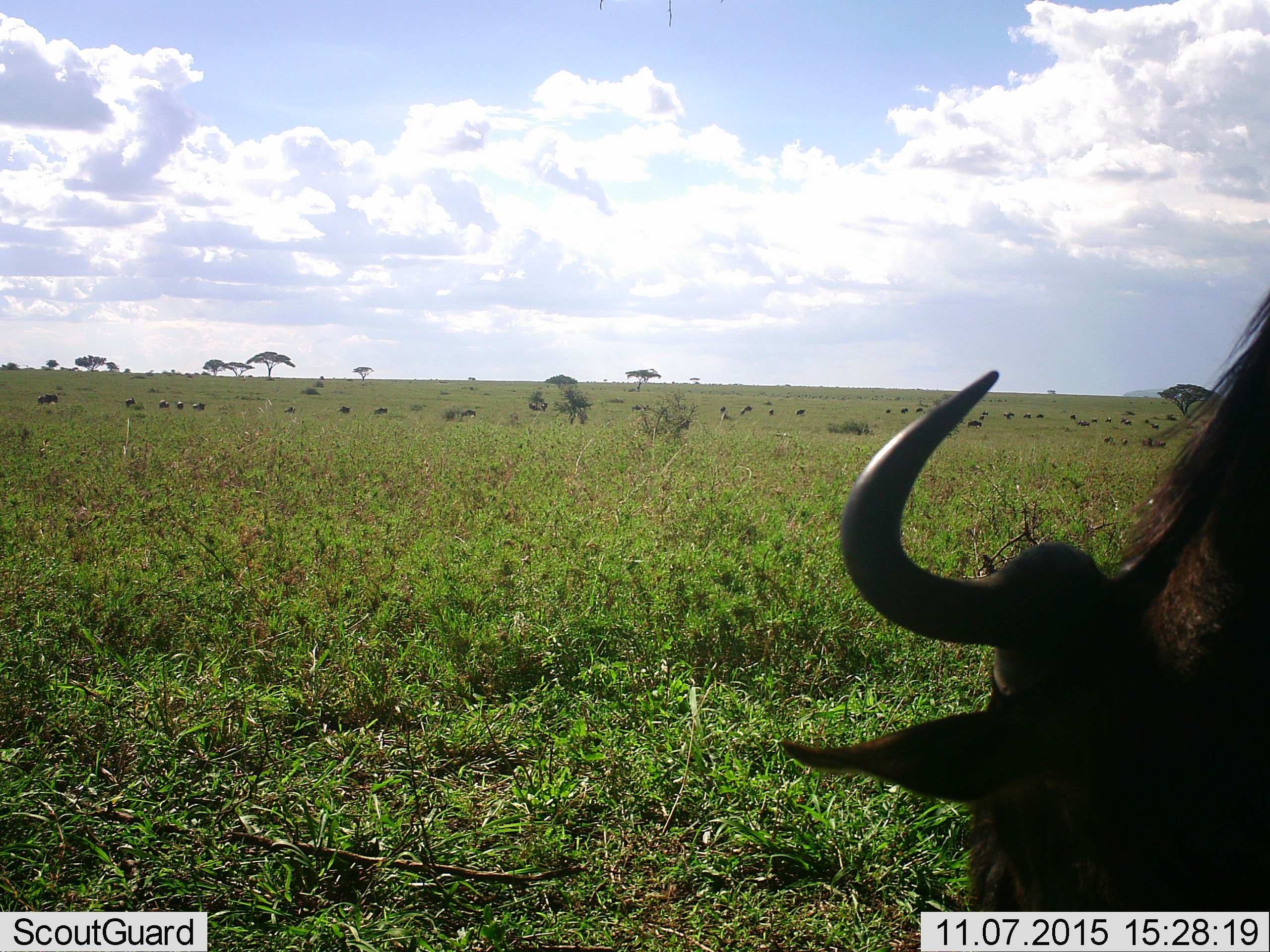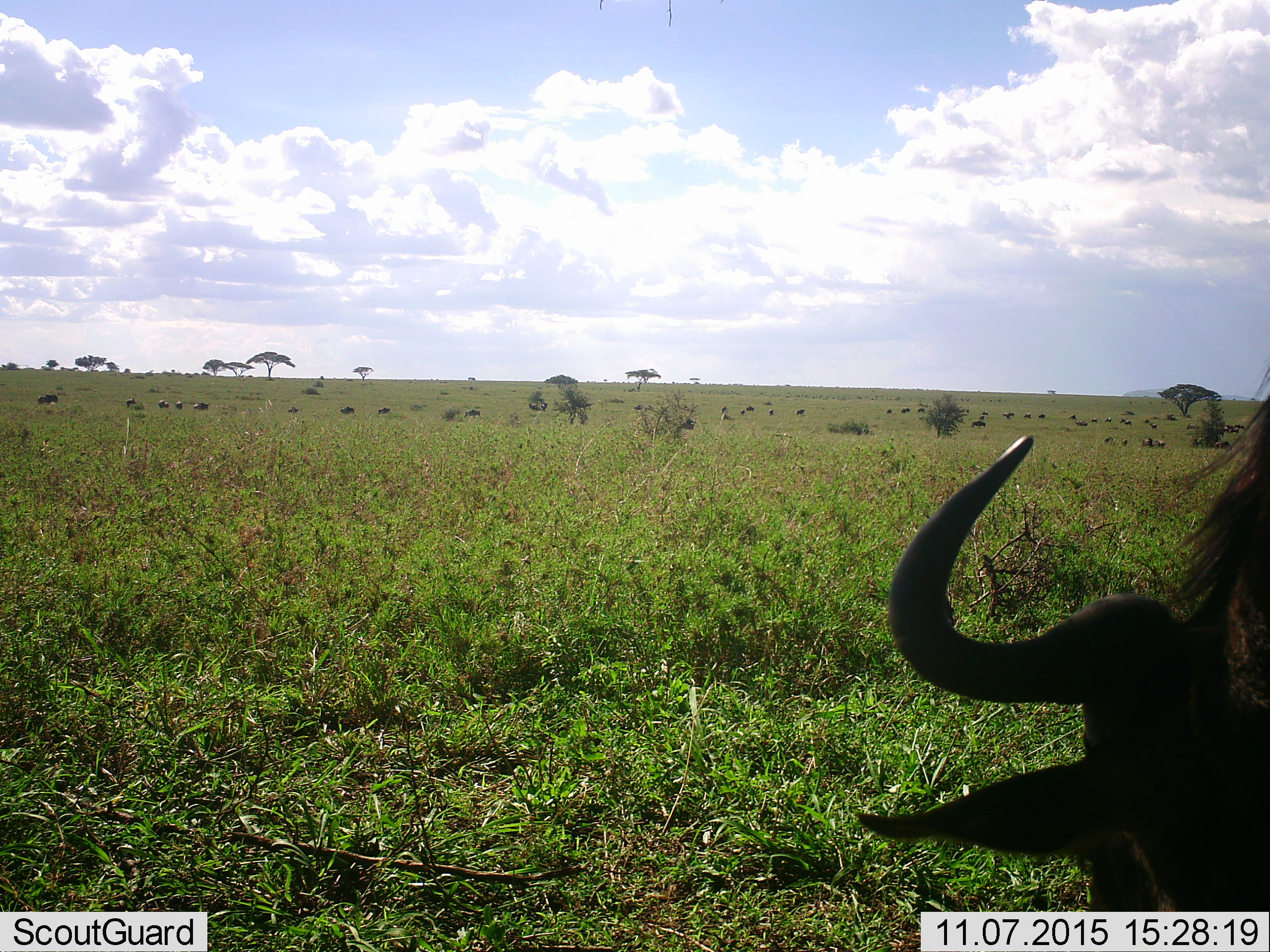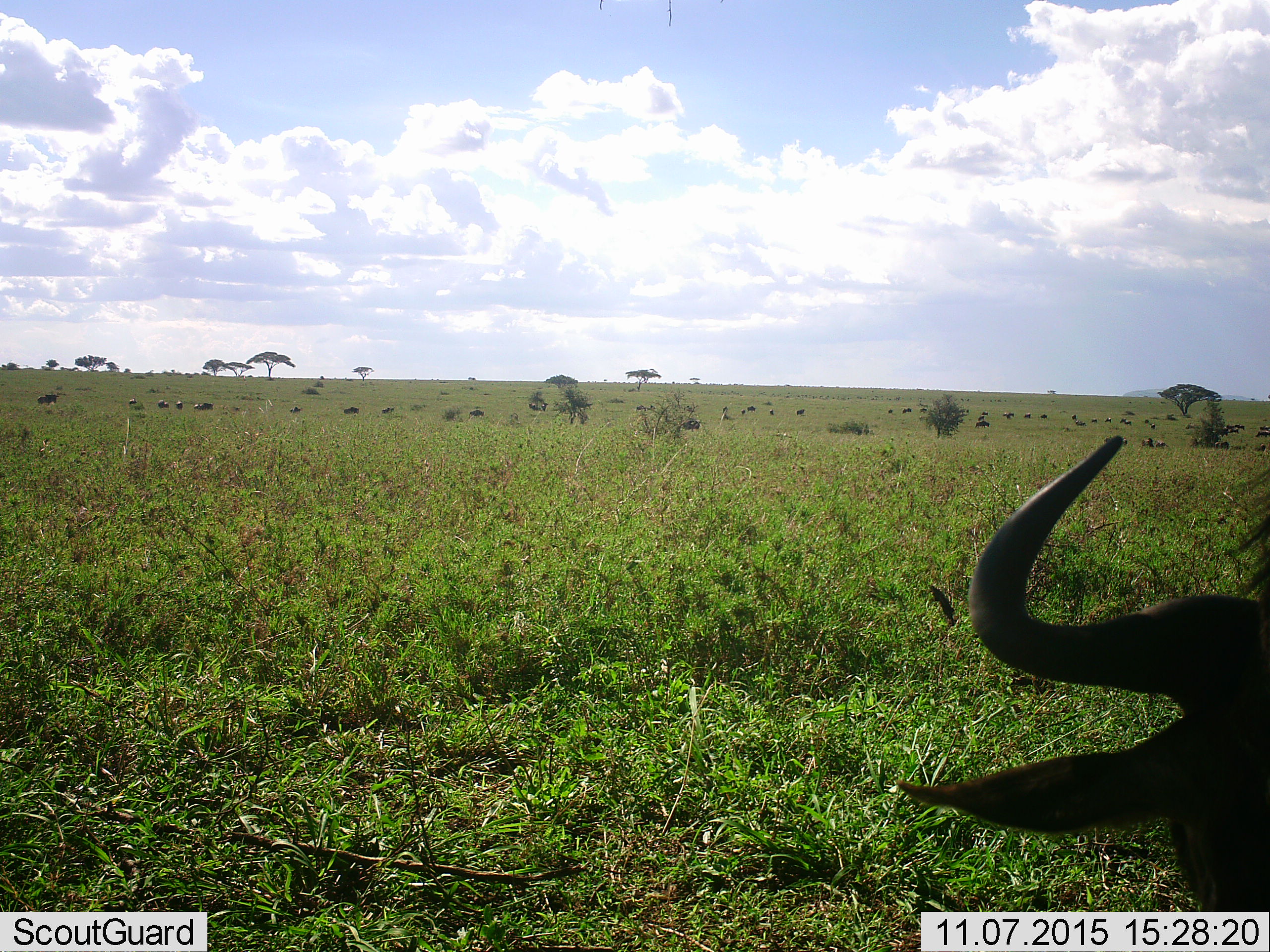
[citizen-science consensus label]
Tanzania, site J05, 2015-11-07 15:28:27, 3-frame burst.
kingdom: Animalia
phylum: Chordata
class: Mammalia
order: Artiodactyla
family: Bovidae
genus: Connochaetes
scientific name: Connochaetes taurinus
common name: blue wildebeest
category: wildebeest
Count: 11-50.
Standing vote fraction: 67%.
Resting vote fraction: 0%.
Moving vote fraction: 56%.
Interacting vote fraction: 0%.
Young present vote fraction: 0%.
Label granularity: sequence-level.